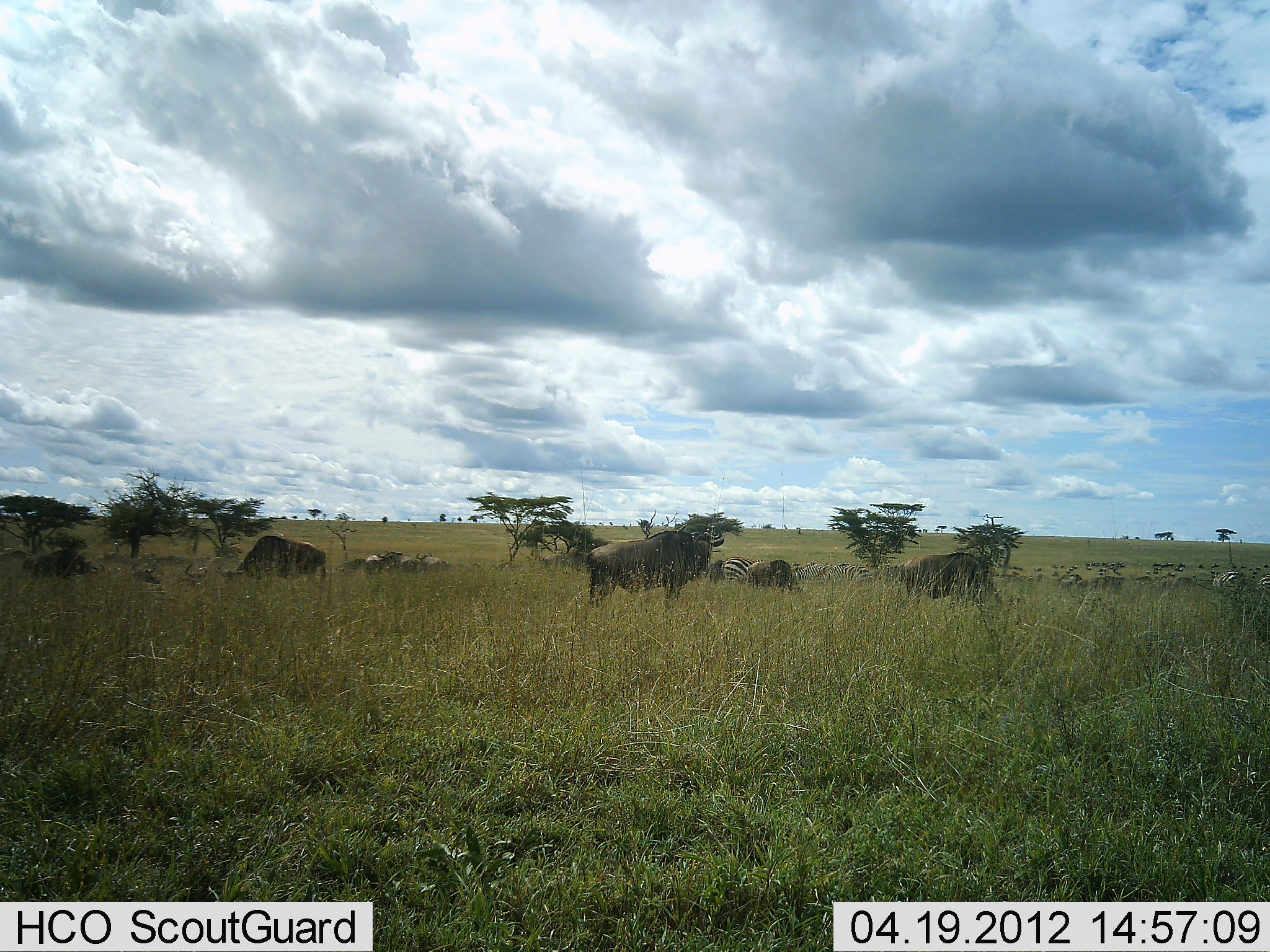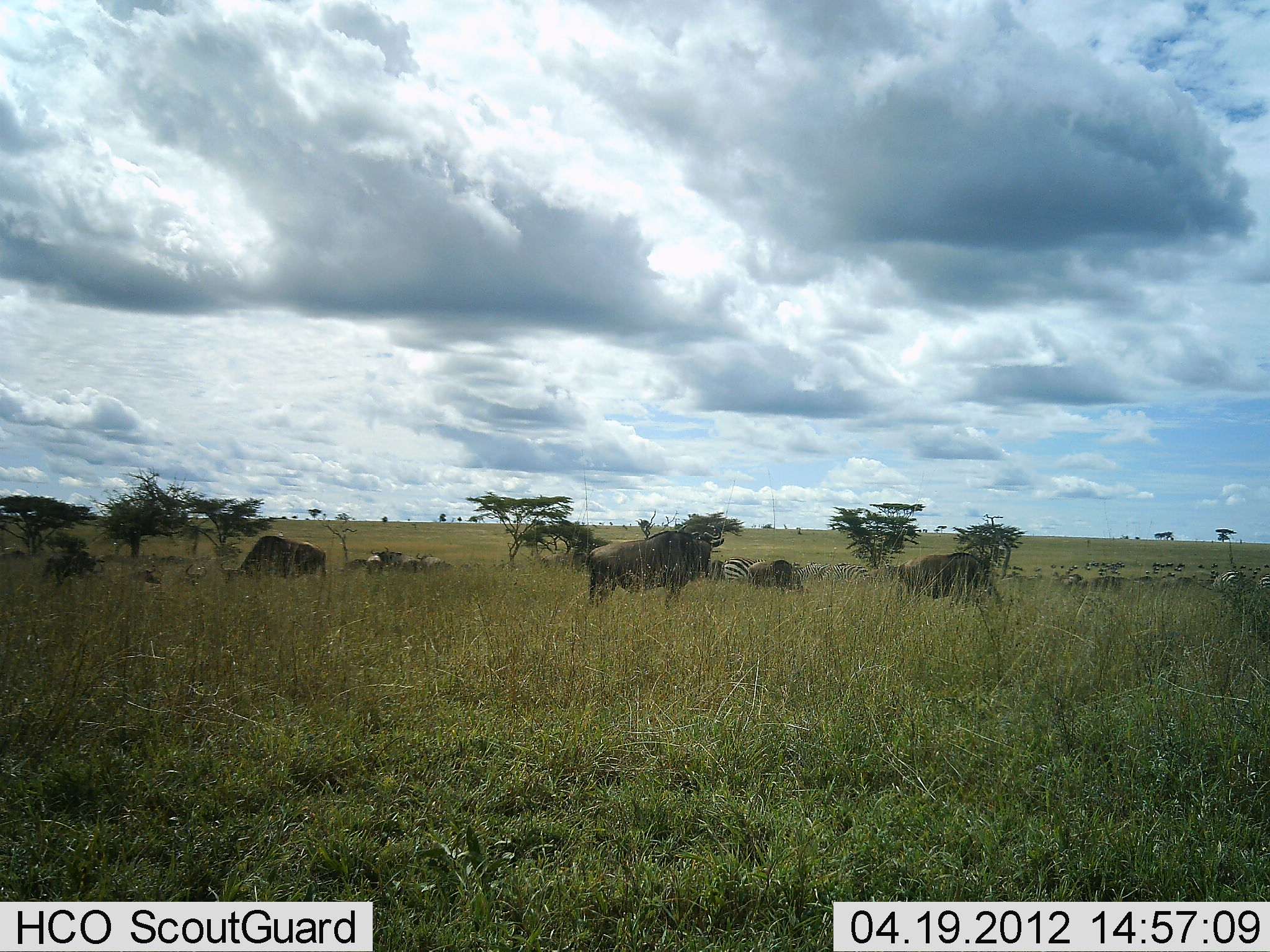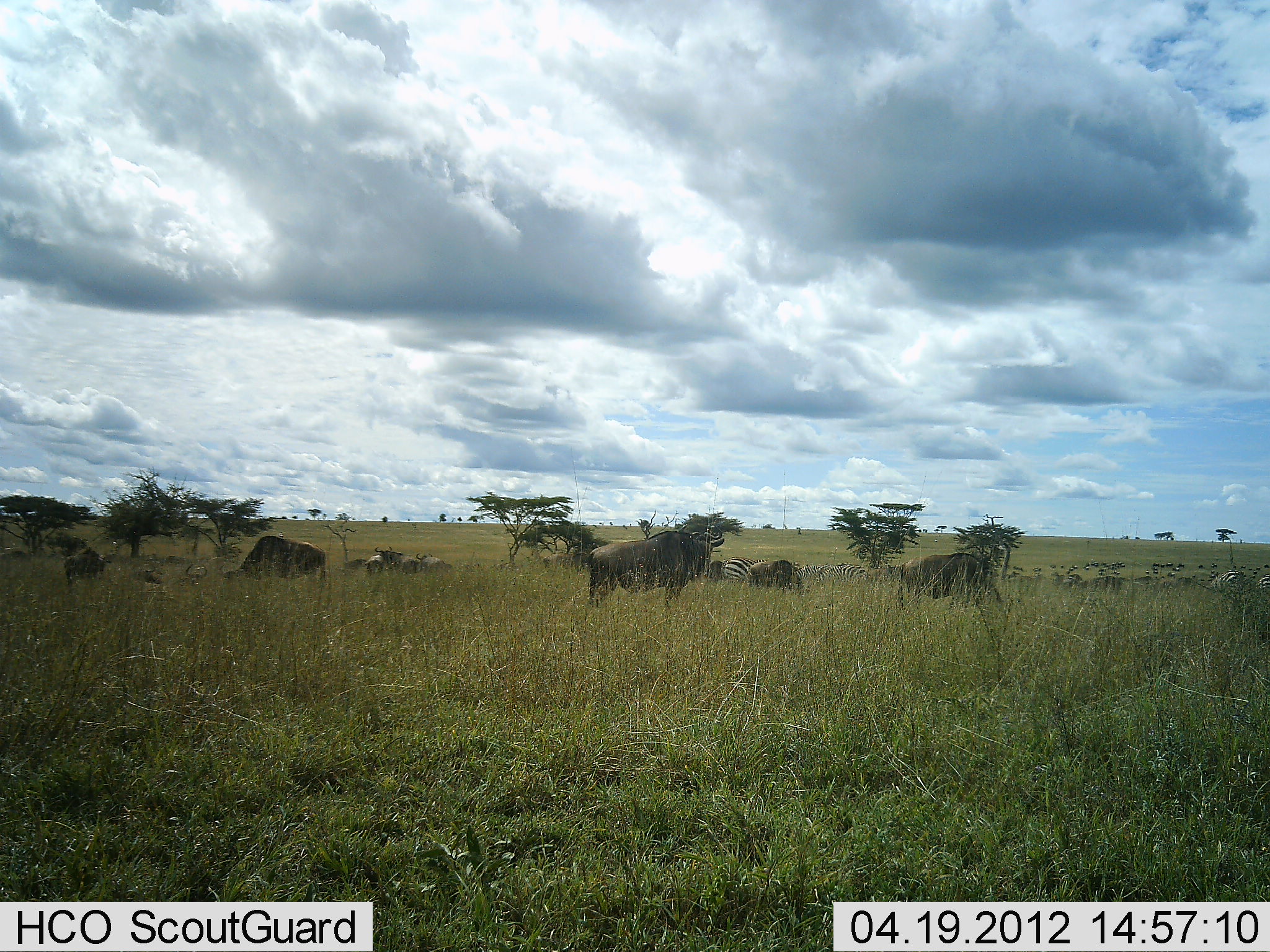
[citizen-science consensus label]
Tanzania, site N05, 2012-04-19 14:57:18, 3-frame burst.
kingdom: Animalia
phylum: Chordata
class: Mammalia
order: Artiodactyla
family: Bovidae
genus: Connochaetes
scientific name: Connochaetes taurinus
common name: blue wildebeest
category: wildebeest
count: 11-50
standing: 83%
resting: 12%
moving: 17%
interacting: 0%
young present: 4%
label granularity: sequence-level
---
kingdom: Animalia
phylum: Chordata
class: Mammalia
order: Perissodactyla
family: Equidae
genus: Equus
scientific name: Equus quagga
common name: plains zebra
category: zebra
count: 3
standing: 59%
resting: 18%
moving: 0%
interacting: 0%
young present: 0%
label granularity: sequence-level